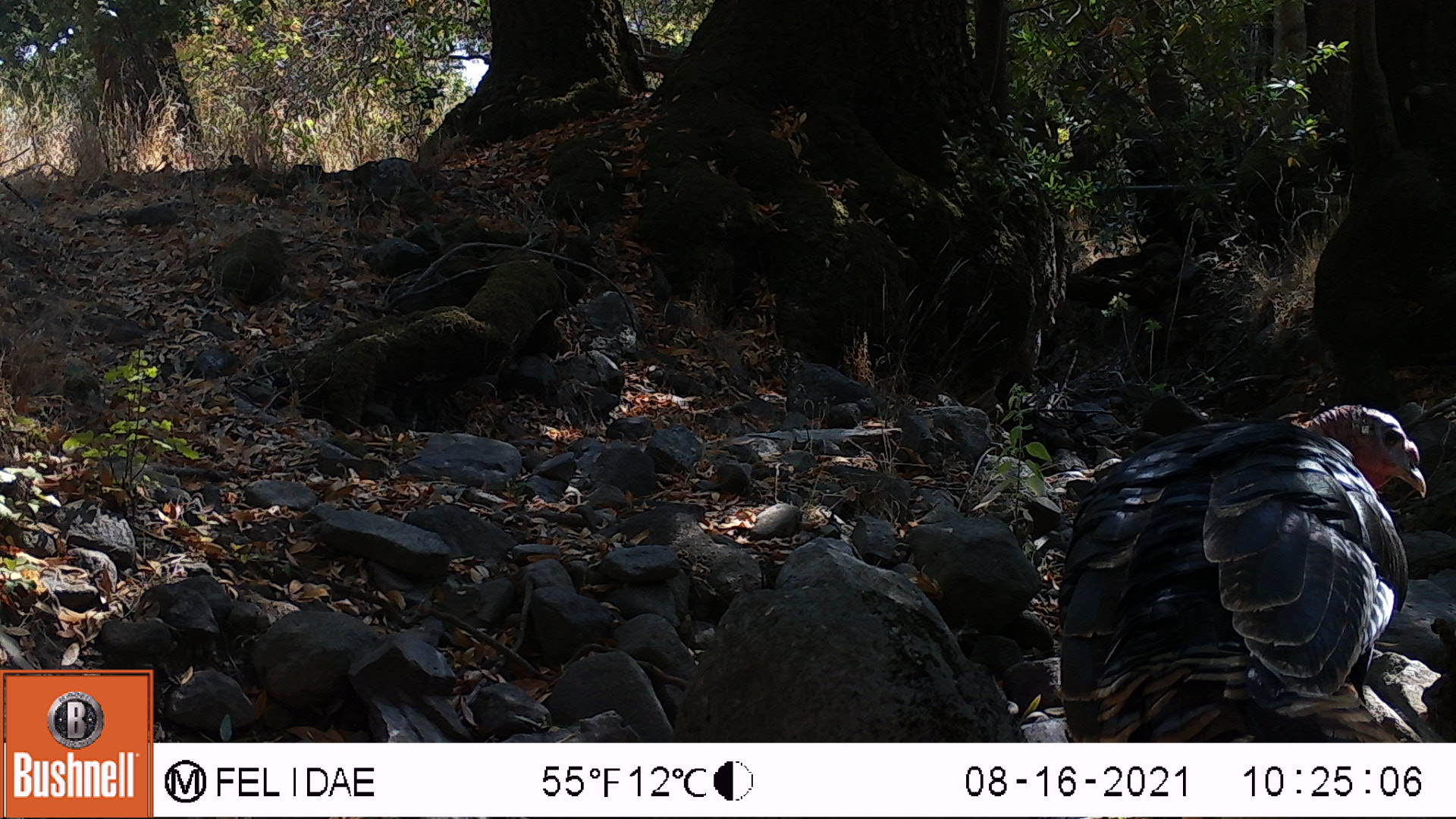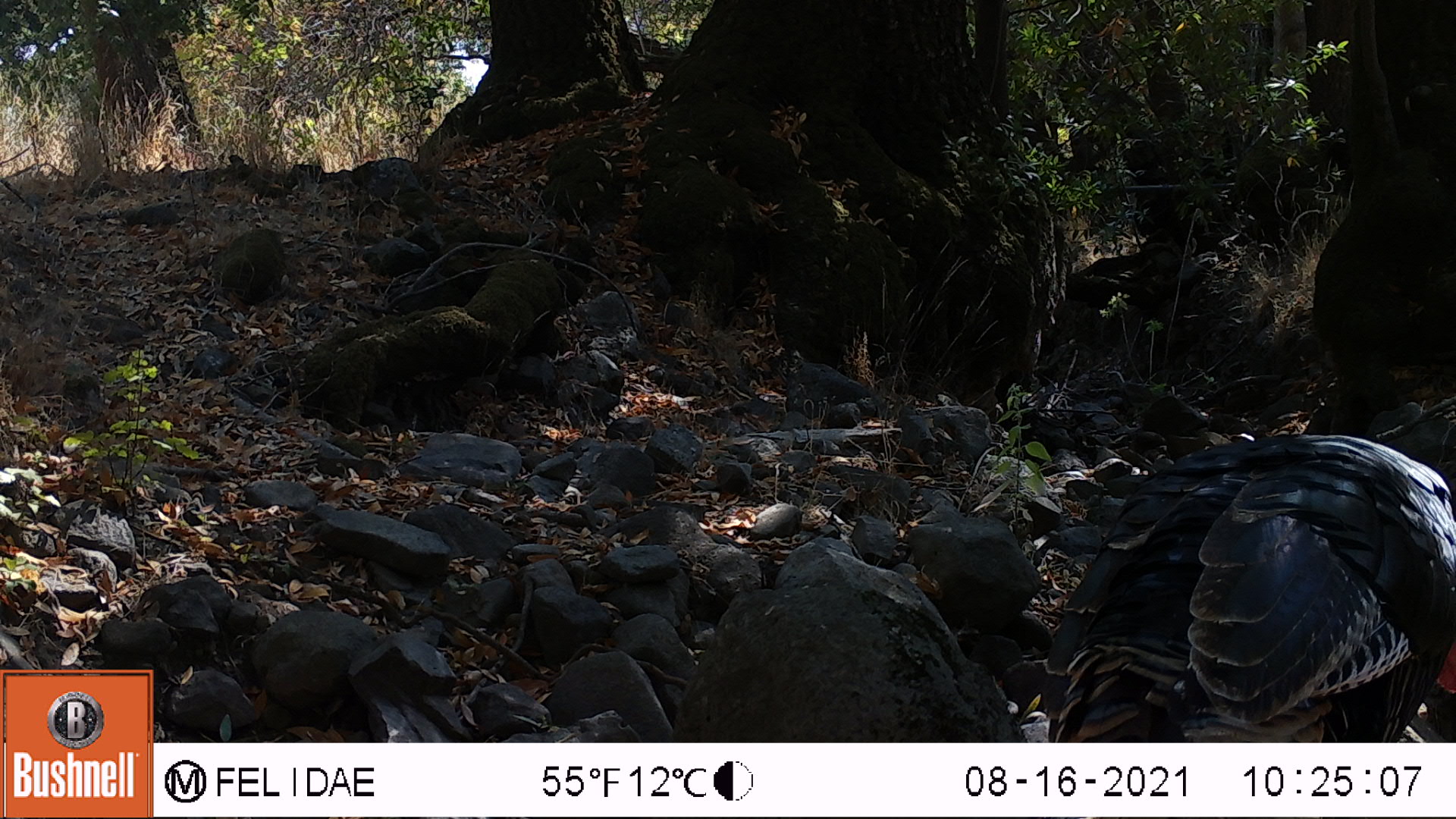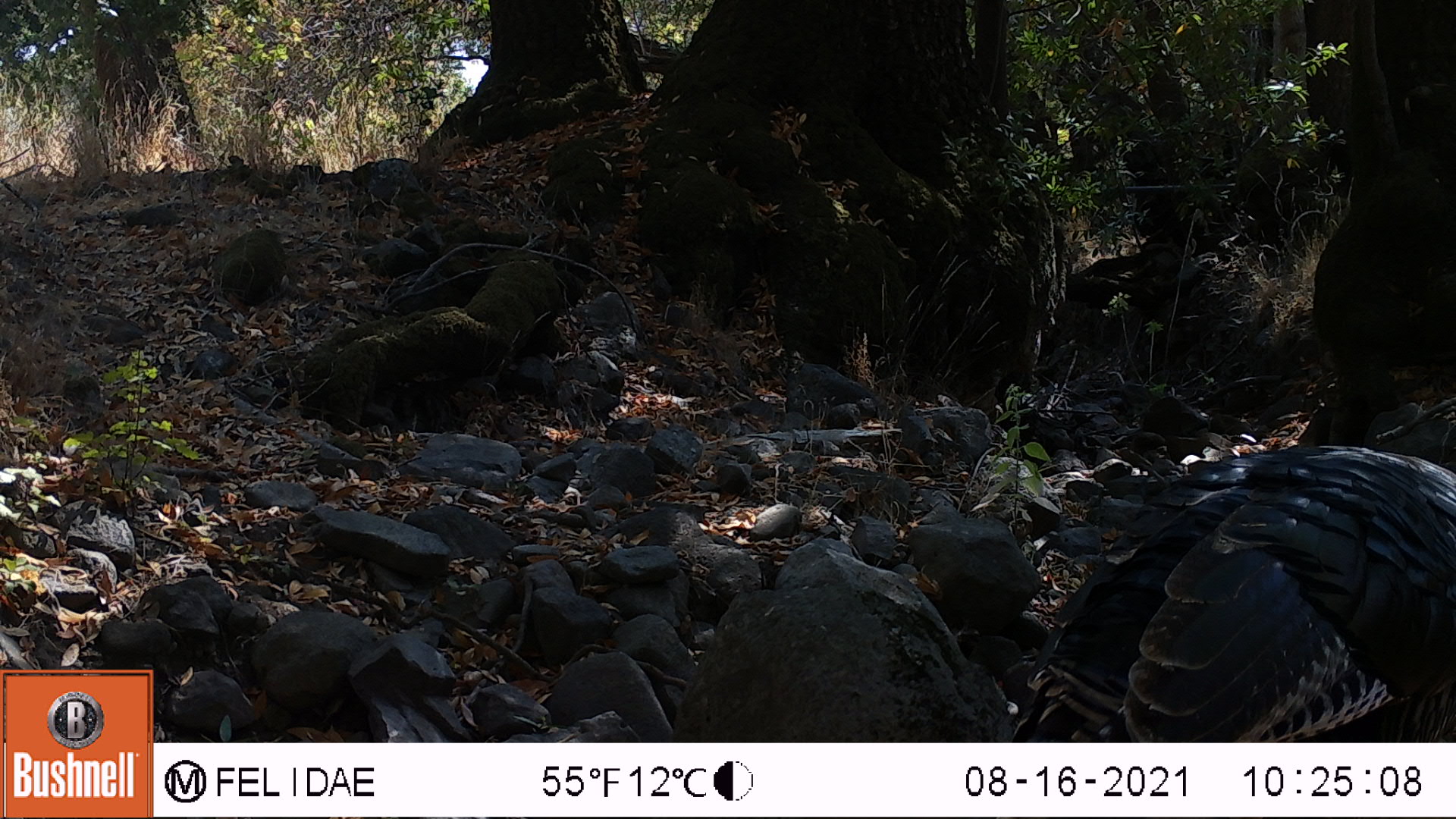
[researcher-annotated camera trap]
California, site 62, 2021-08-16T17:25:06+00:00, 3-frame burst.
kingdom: Animalia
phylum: Chordata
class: Aves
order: Galliformes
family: Phasianidae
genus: Meleagris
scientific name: Meleagris gallopavo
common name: turkey